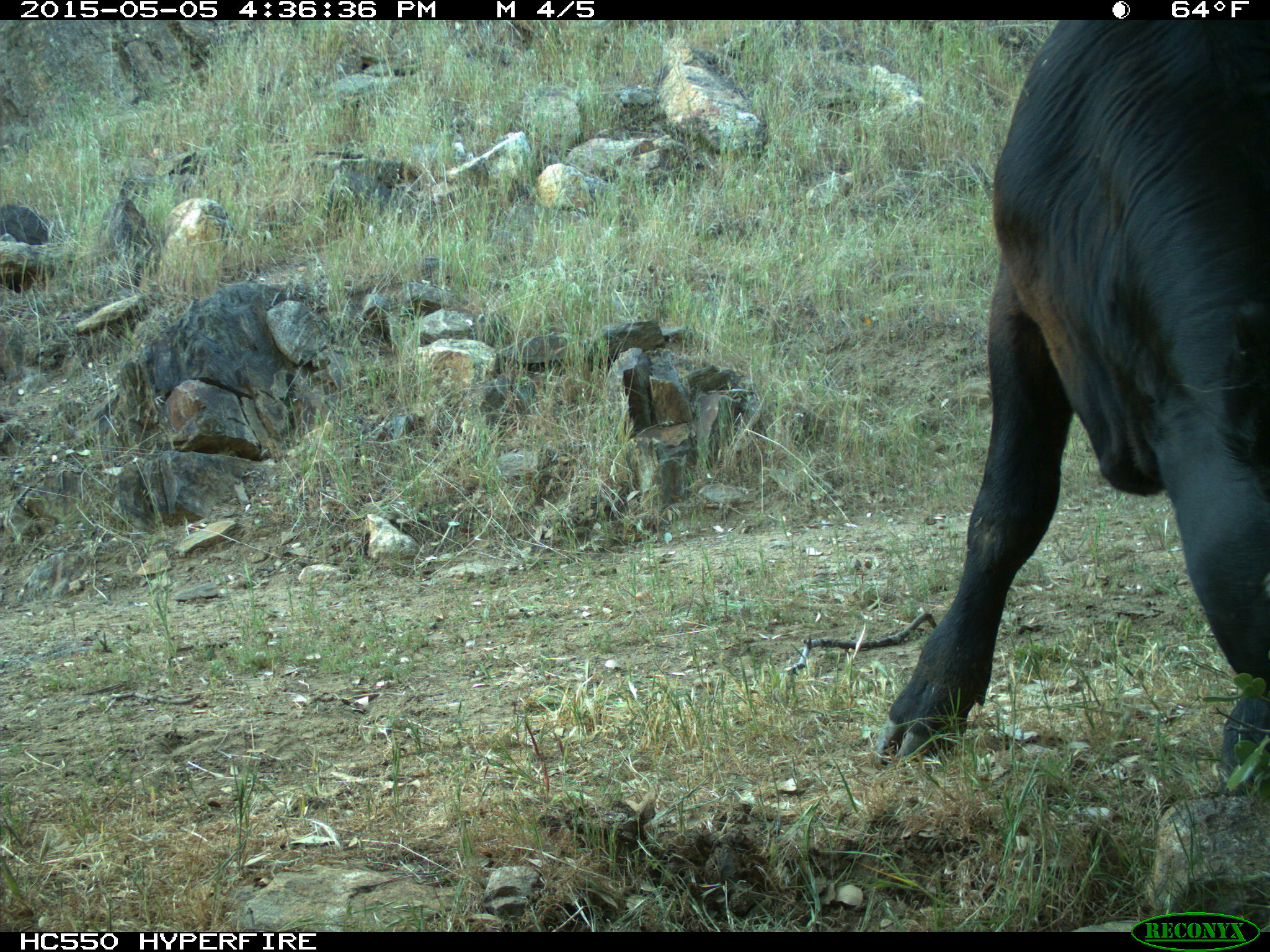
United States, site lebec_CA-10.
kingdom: Animalia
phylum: Chordata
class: Mammalia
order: Artiodactyla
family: Bovidae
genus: Bos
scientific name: Bos taurus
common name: domestic cow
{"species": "Bos taurus (domestic cow)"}